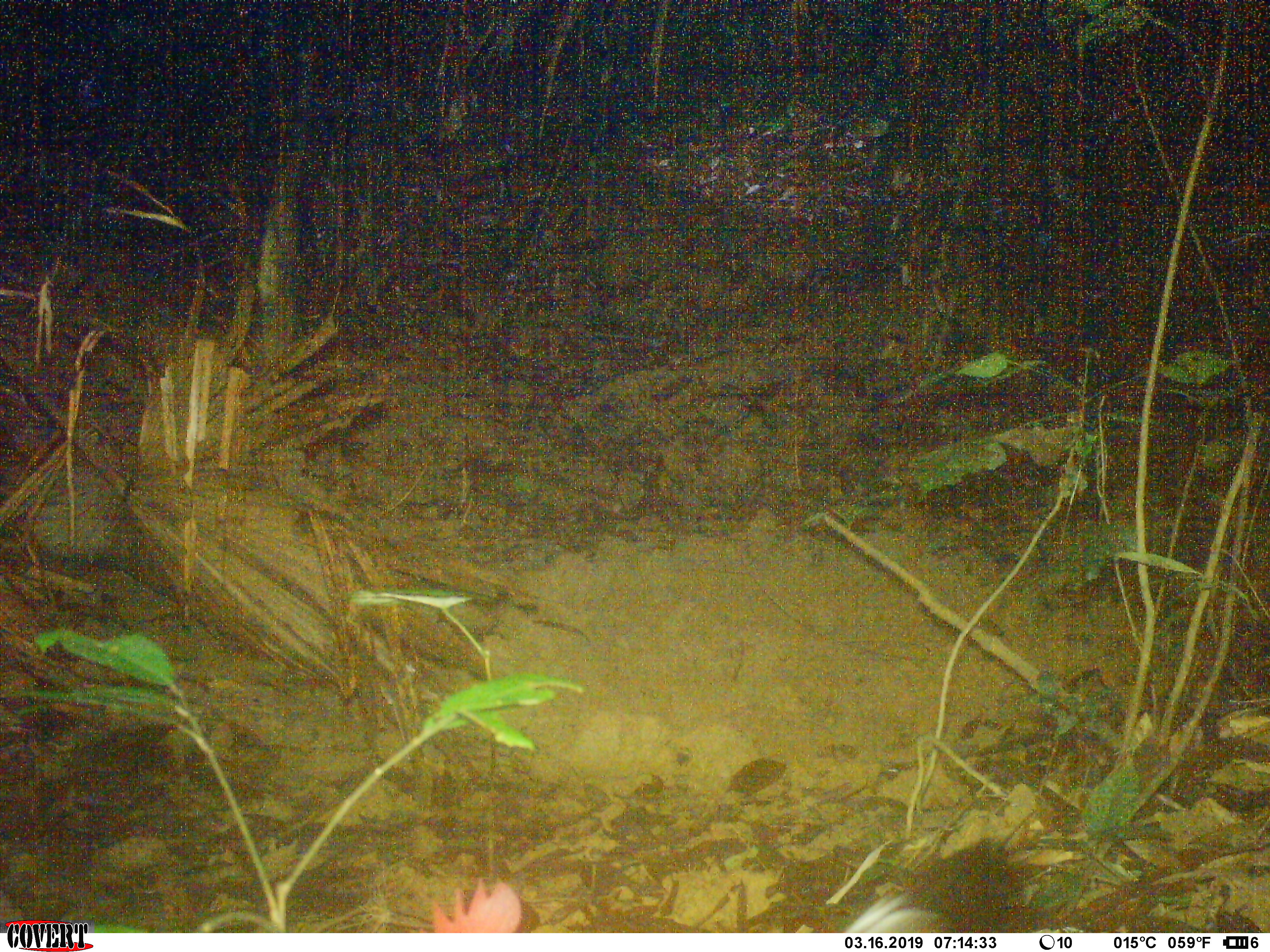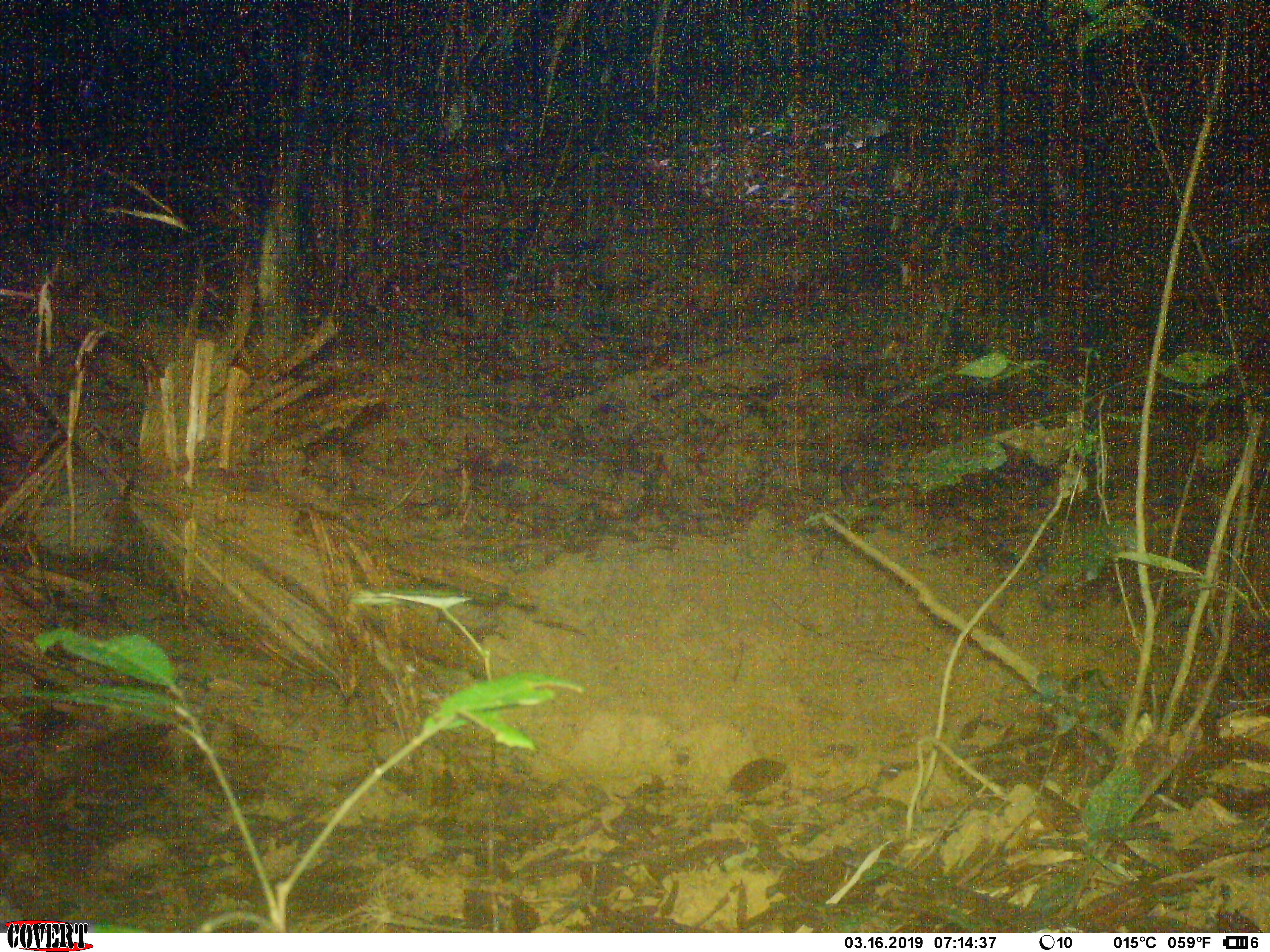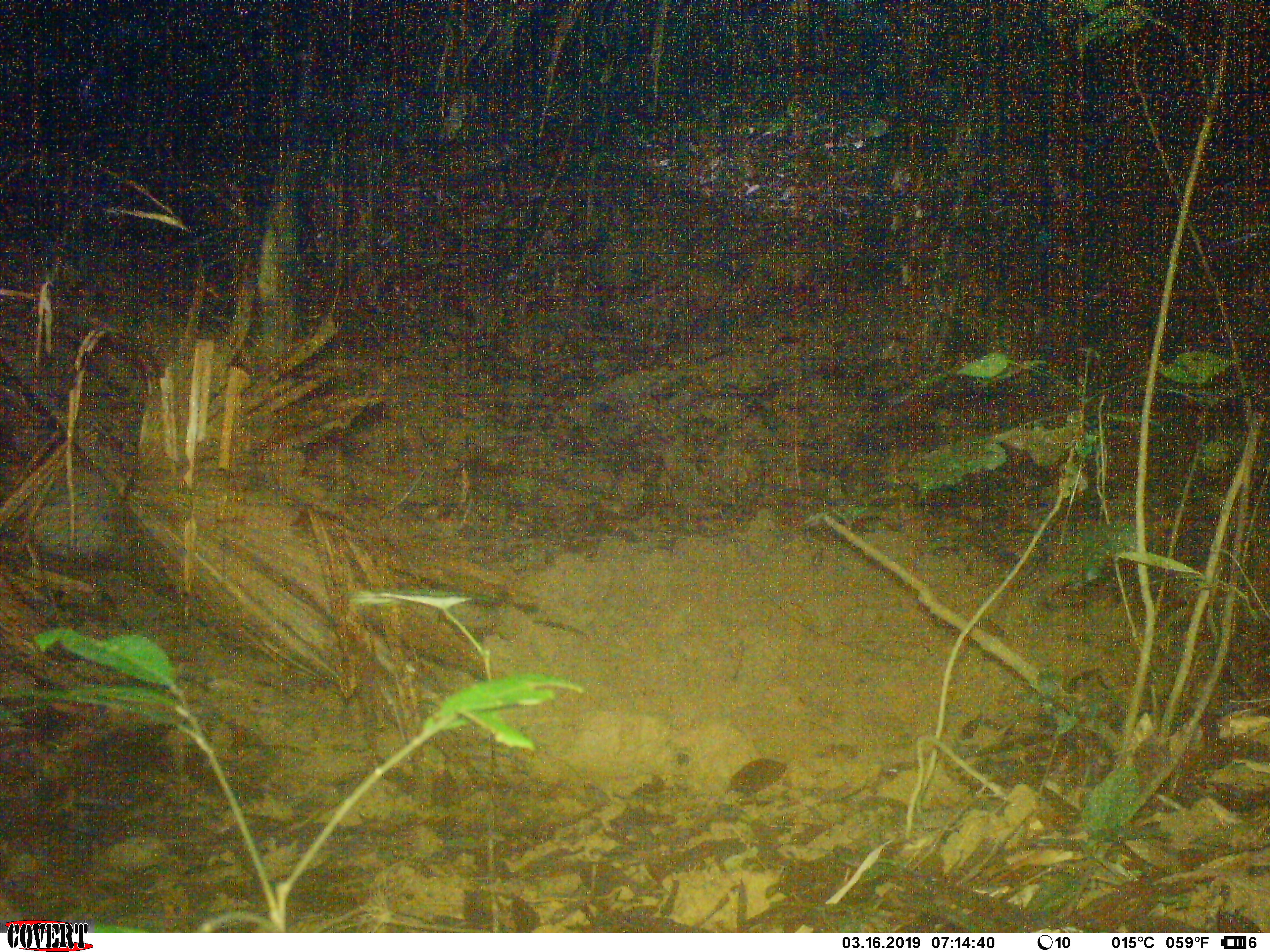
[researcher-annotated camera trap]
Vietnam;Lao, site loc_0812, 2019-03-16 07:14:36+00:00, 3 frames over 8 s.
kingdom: Animalia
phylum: Chordata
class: Aves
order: Galliformes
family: Phasianidae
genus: Gallus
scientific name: Gallus gallus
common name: red junglefowl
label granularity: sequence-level